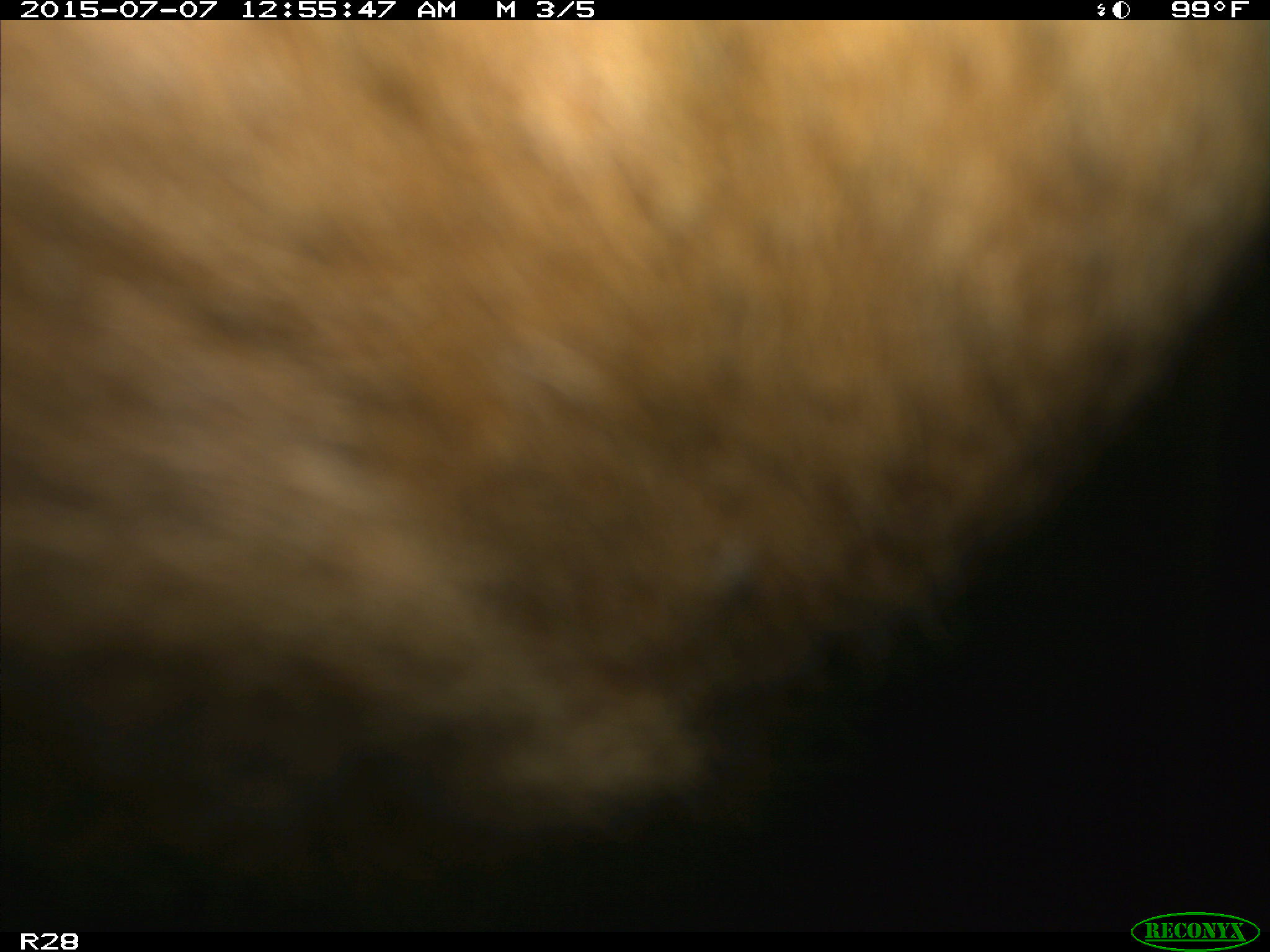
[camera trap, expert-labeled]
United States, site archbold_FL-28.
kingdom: Animalia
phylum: Chordata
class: Mammalia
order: Artiodactyla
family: Bovidae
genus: Bos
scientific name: Bos taurus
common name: domestic cow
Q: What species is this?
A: Bos taurus (domestic cow).